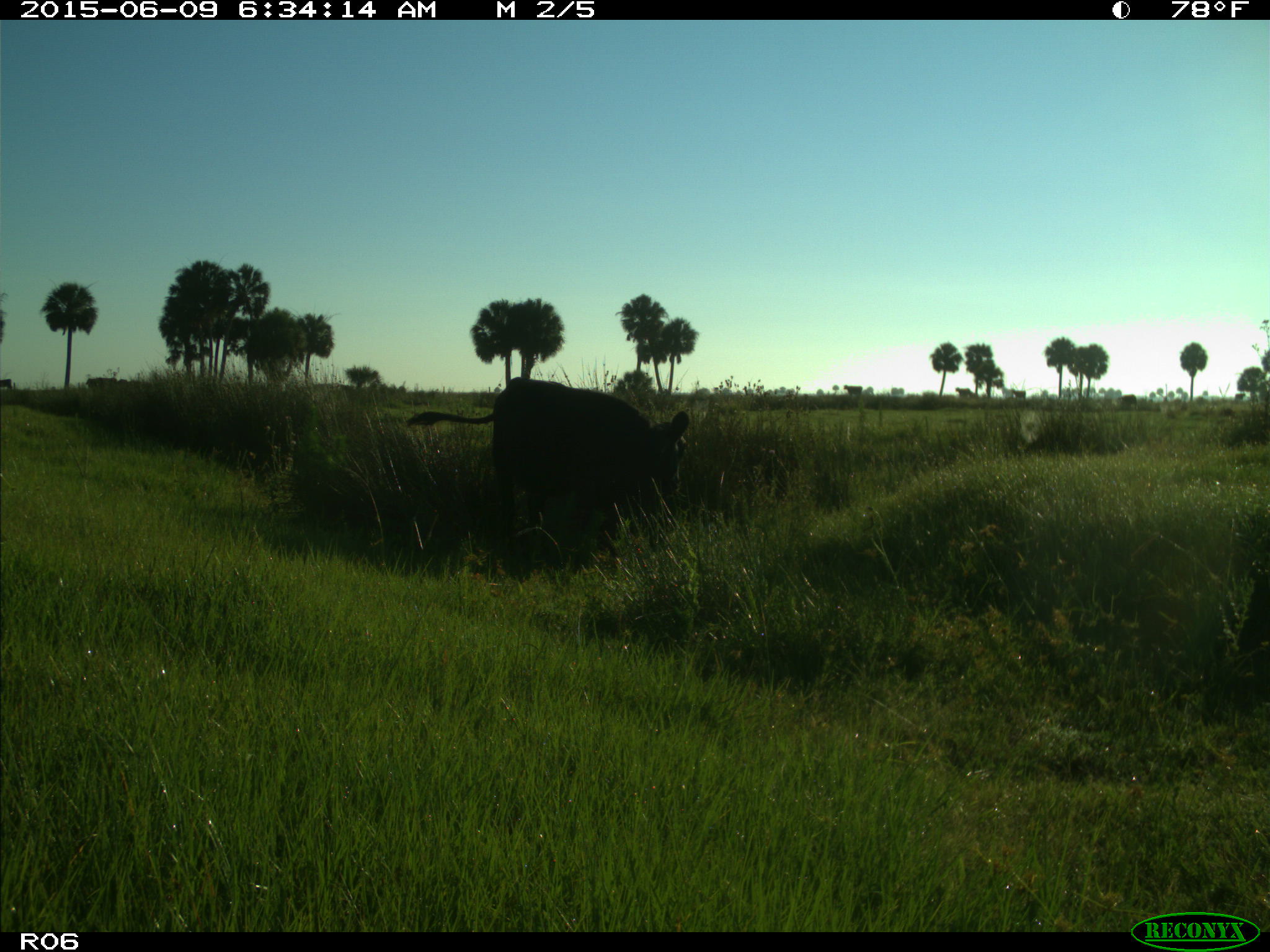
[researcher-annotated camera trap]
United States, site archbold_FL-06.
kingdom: Animalia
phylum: Chordata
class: Mammalia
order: Artiodactyla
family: Bovidae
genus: Bos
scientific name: Bos taurus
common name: domestic cow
Bos taurus (domestic cow).